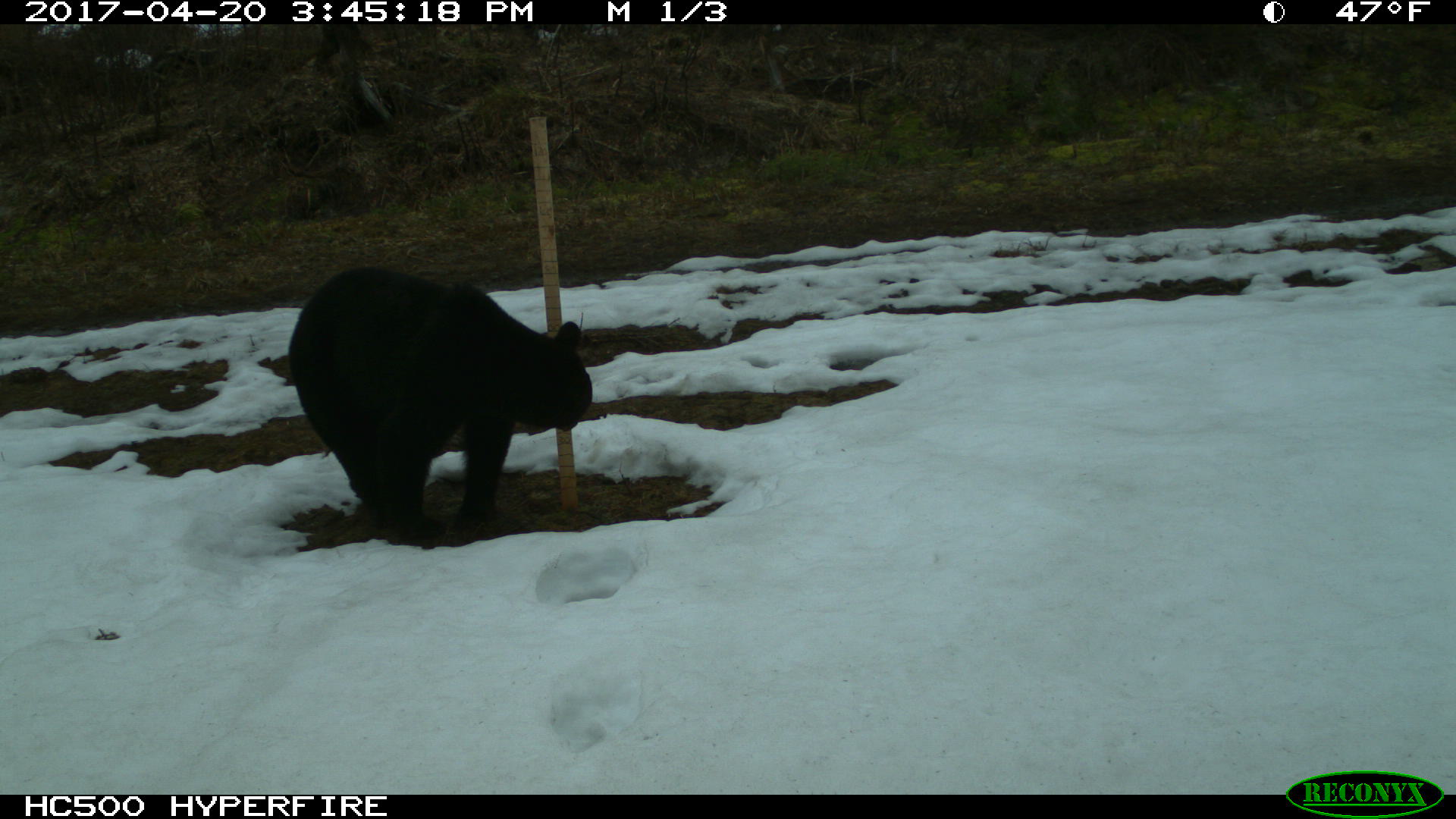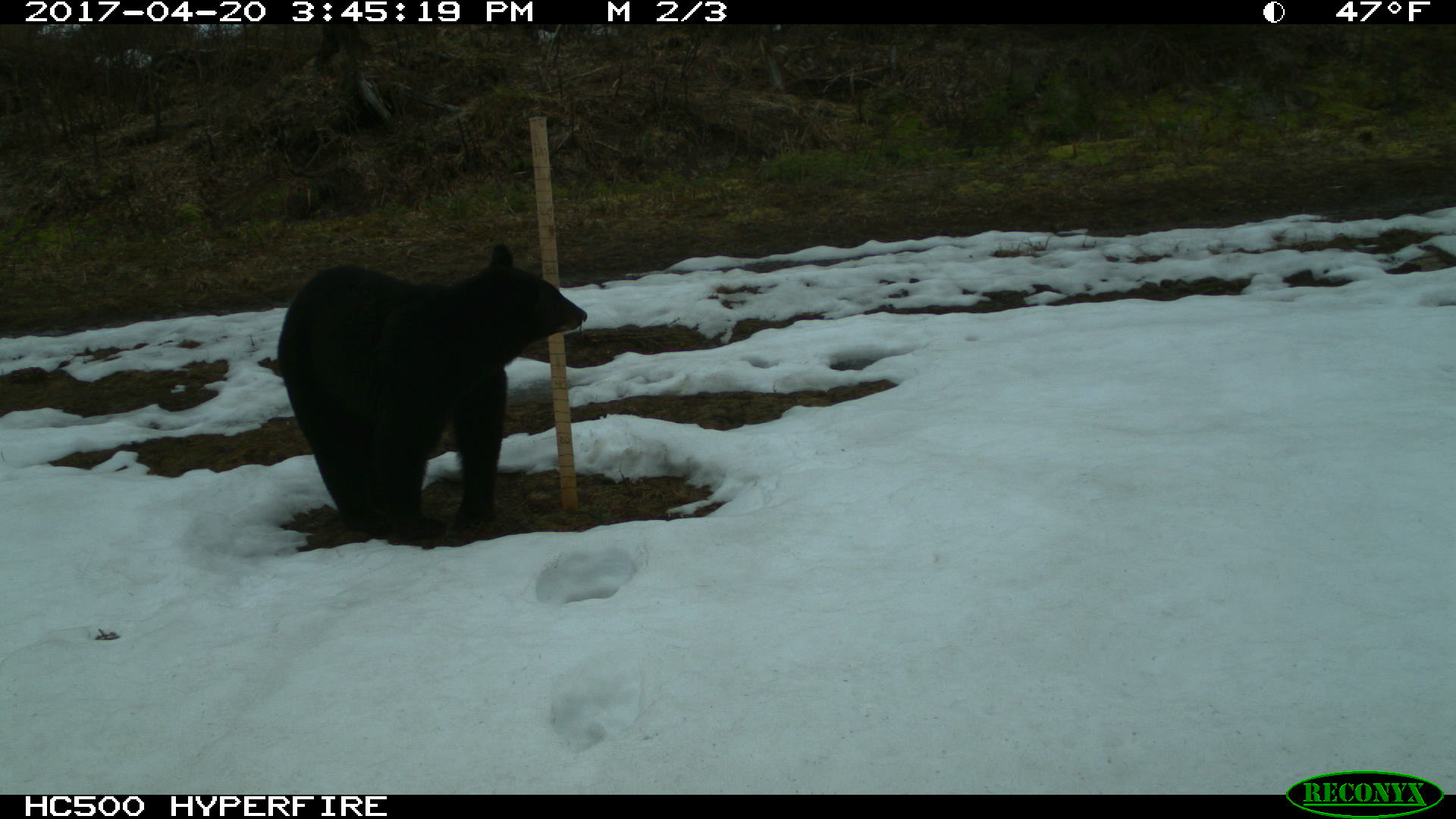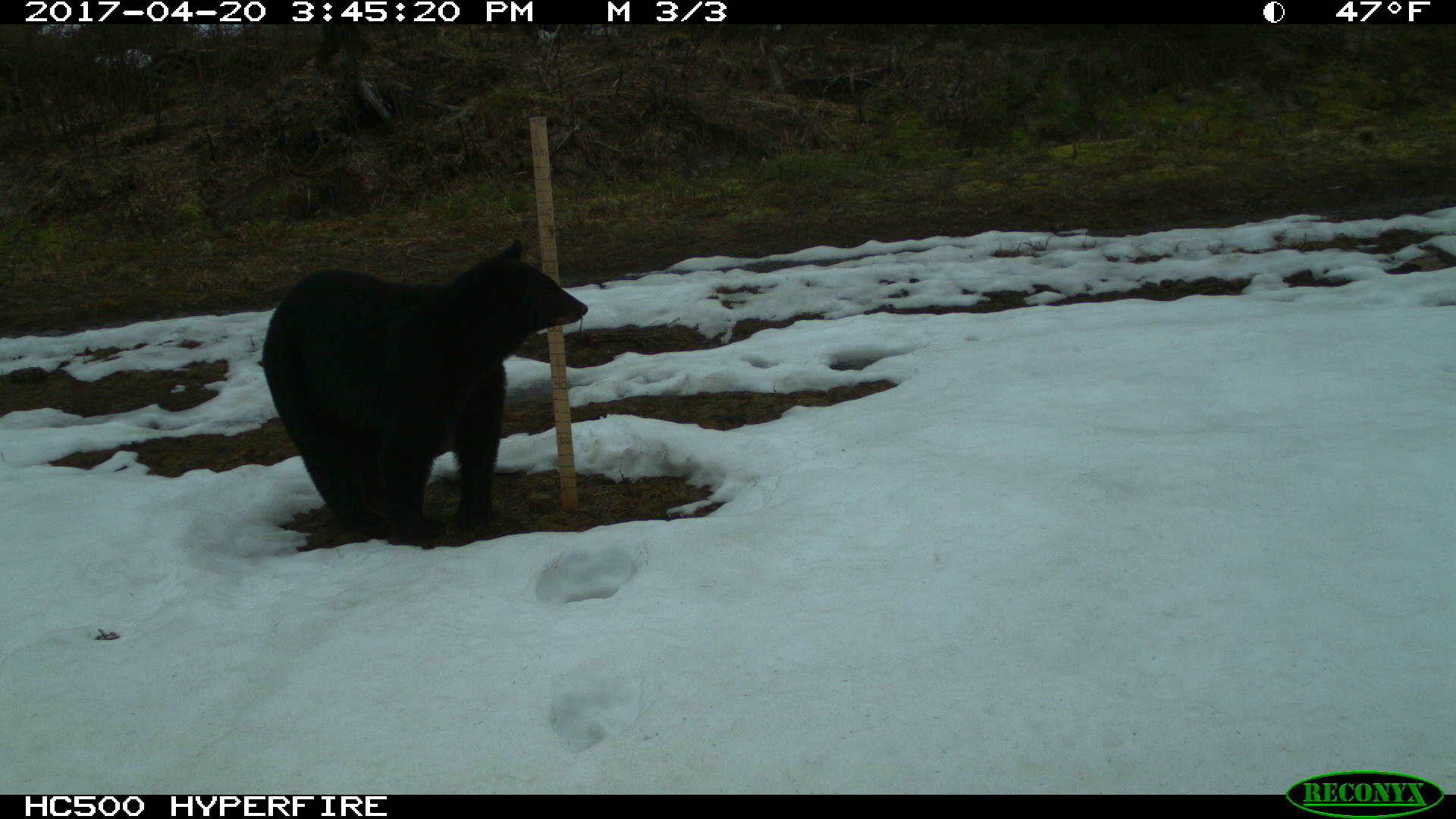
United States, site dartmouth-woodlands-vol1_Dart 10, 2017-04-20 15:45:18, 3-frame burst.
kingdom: Animalia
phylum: Chordata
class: Mammalia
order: Carnivora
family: Ursidae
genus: Ursus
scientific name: Ursus americanus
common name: black bear